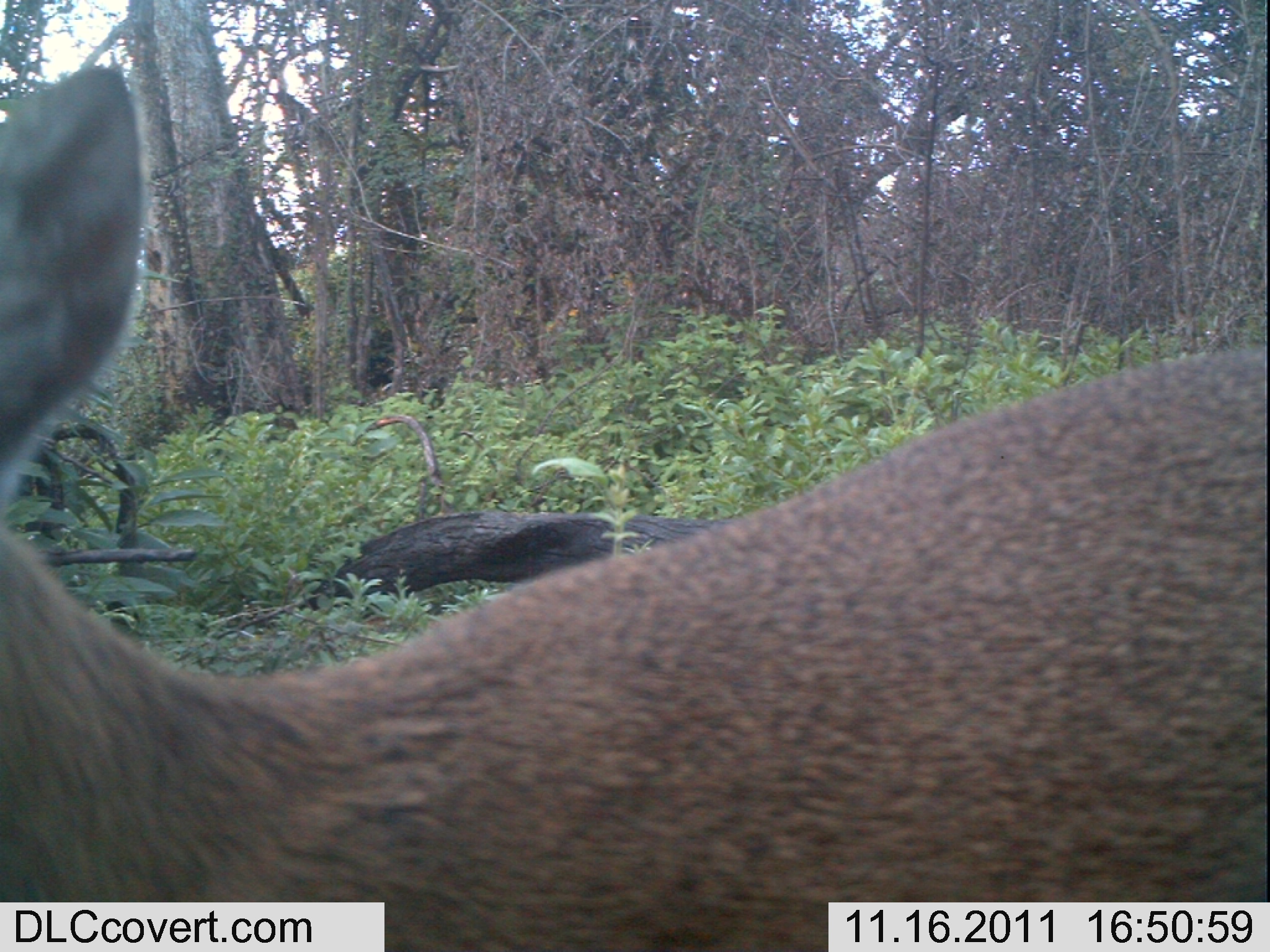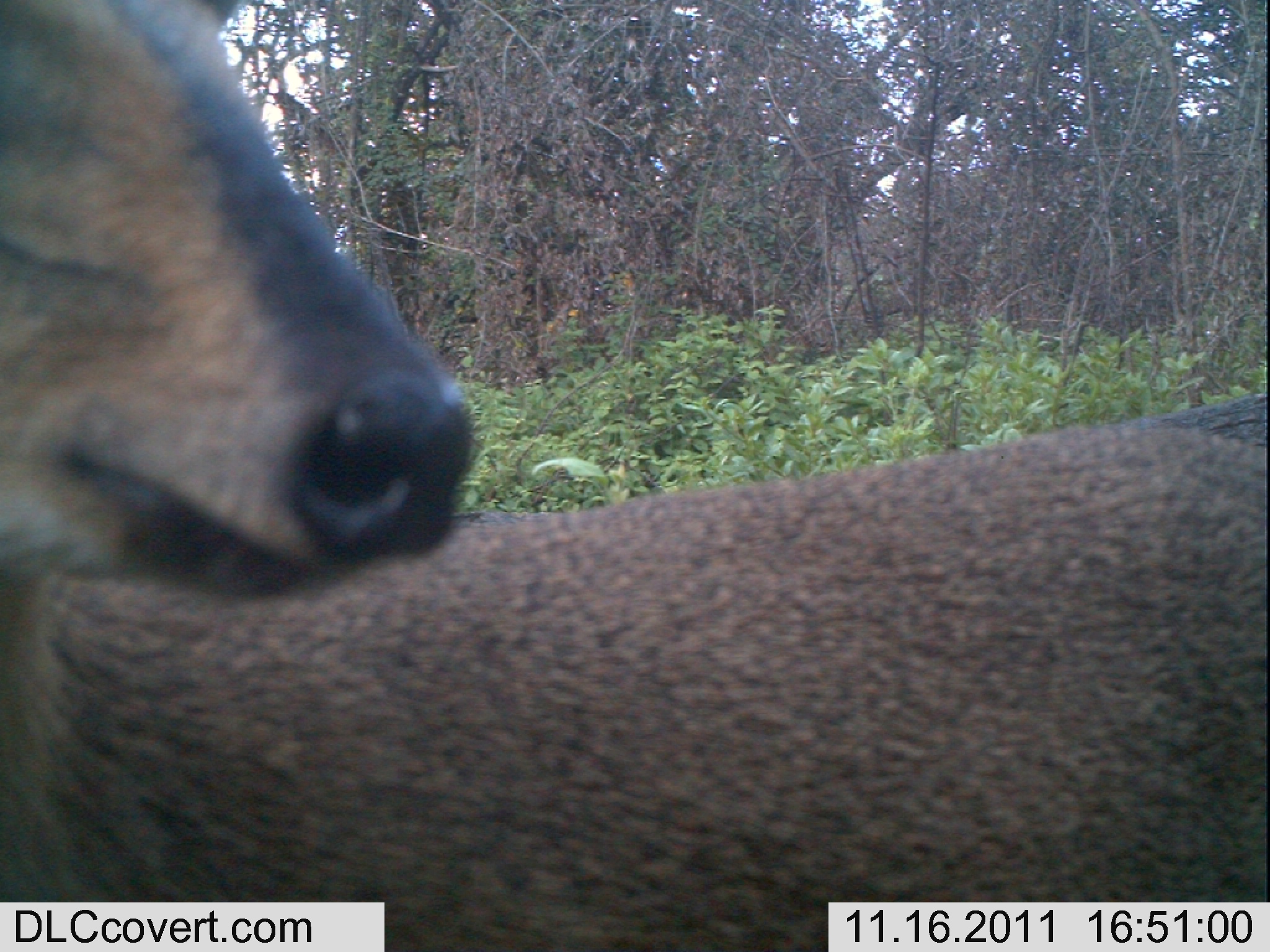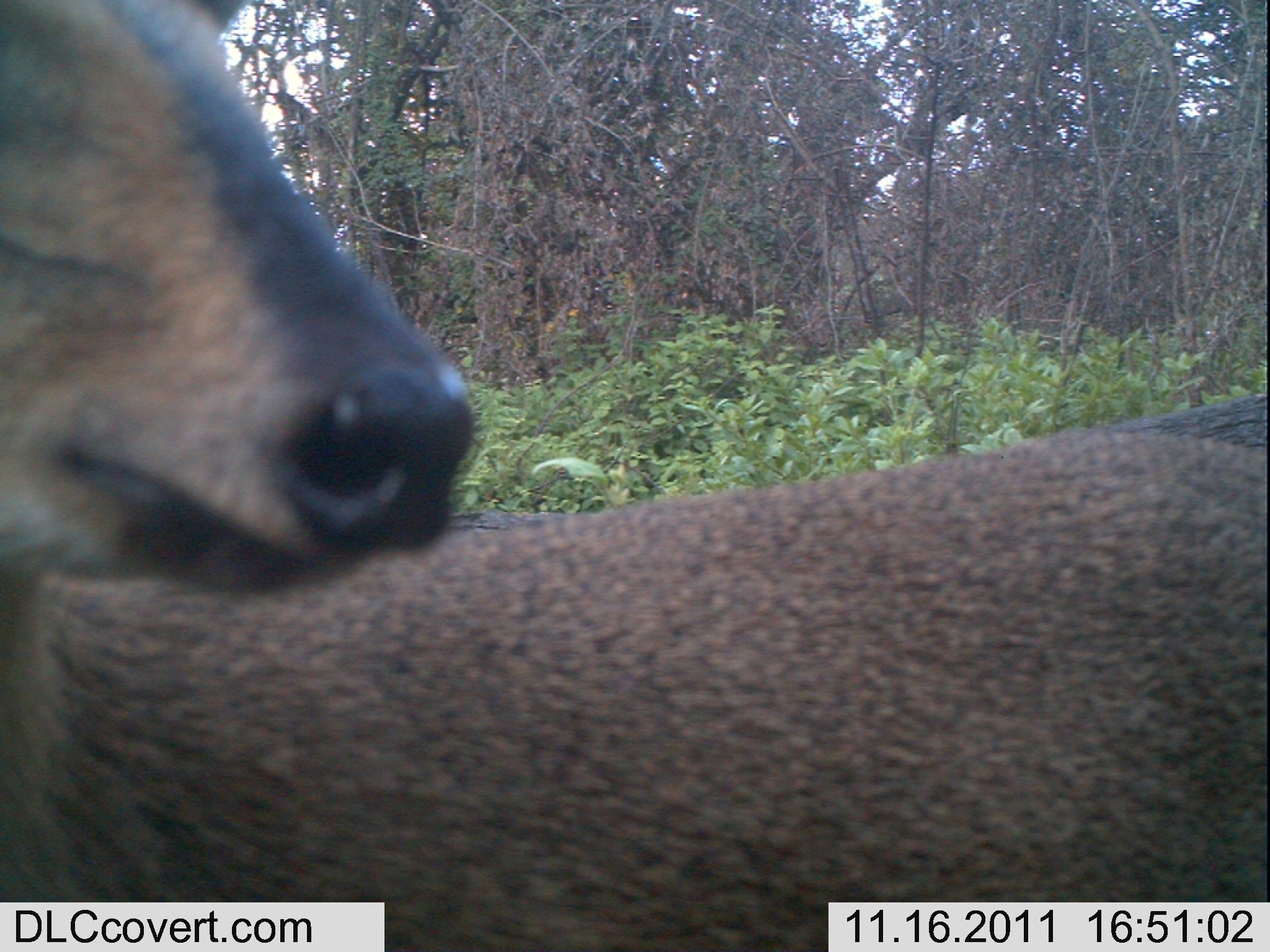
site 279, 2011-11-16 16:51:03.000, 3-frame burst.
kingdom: Animalia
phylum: Chordata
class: Mammalia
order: Artiodactyla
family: Bovidae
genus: Sylvicapra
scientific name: Sylvicapra grimmia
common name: bush duiker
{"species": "Sylvicapra grimmia (bush duiker)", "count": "1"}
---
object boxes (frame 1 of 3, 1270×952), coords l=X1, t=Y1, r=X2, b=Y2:
sylvicapra grimmia: l=0, t=63, r=1266, b=950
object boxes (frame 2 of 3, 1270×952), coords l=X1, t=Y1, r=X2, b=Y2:
sylvicapra grimmia: l=0, t=0, r=1267, b=952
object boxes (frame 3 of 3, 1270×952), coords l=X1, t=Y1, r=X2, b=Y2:
sylvicapra grimmia: l=0, t=0, r=1267, b=952